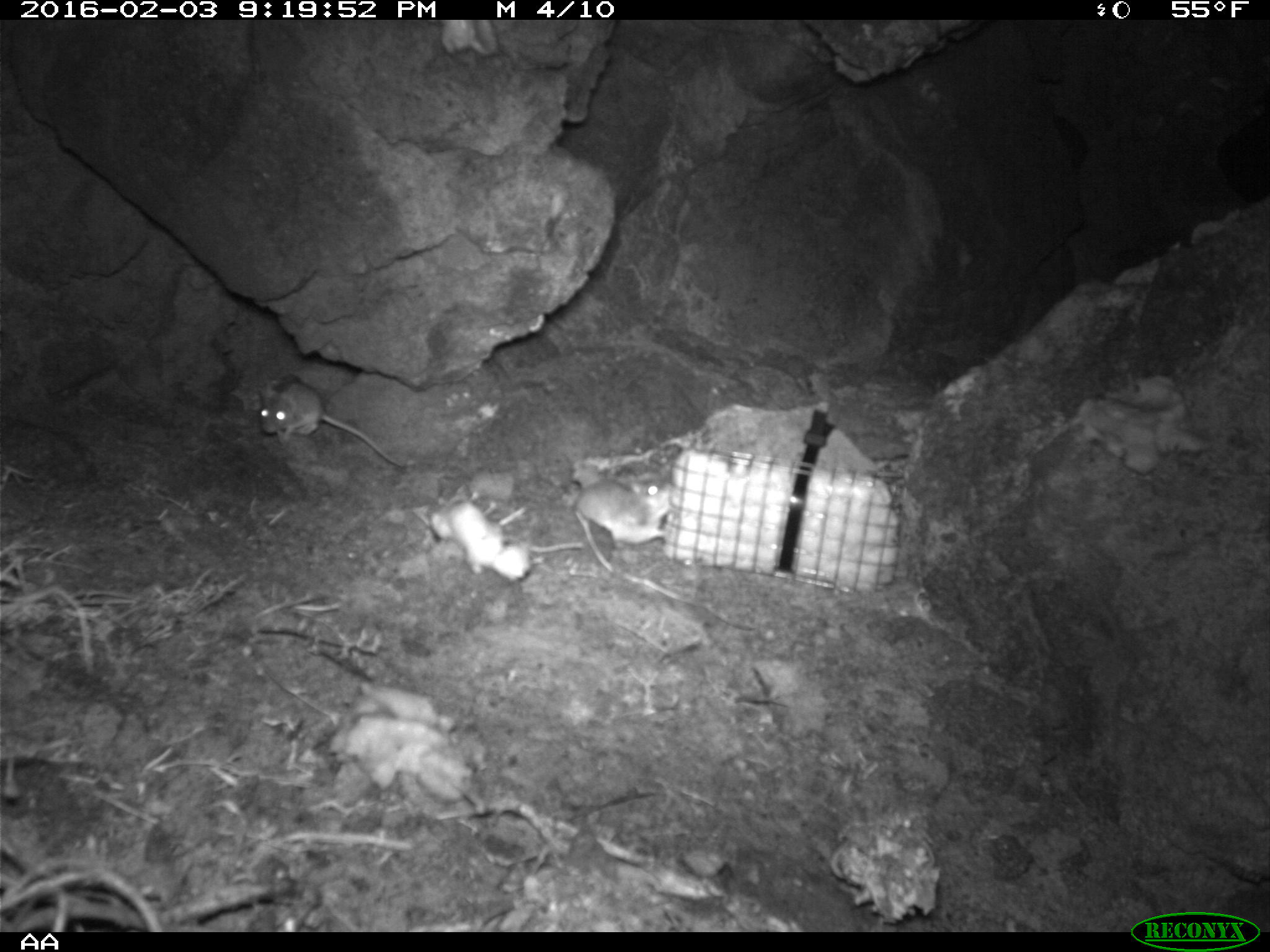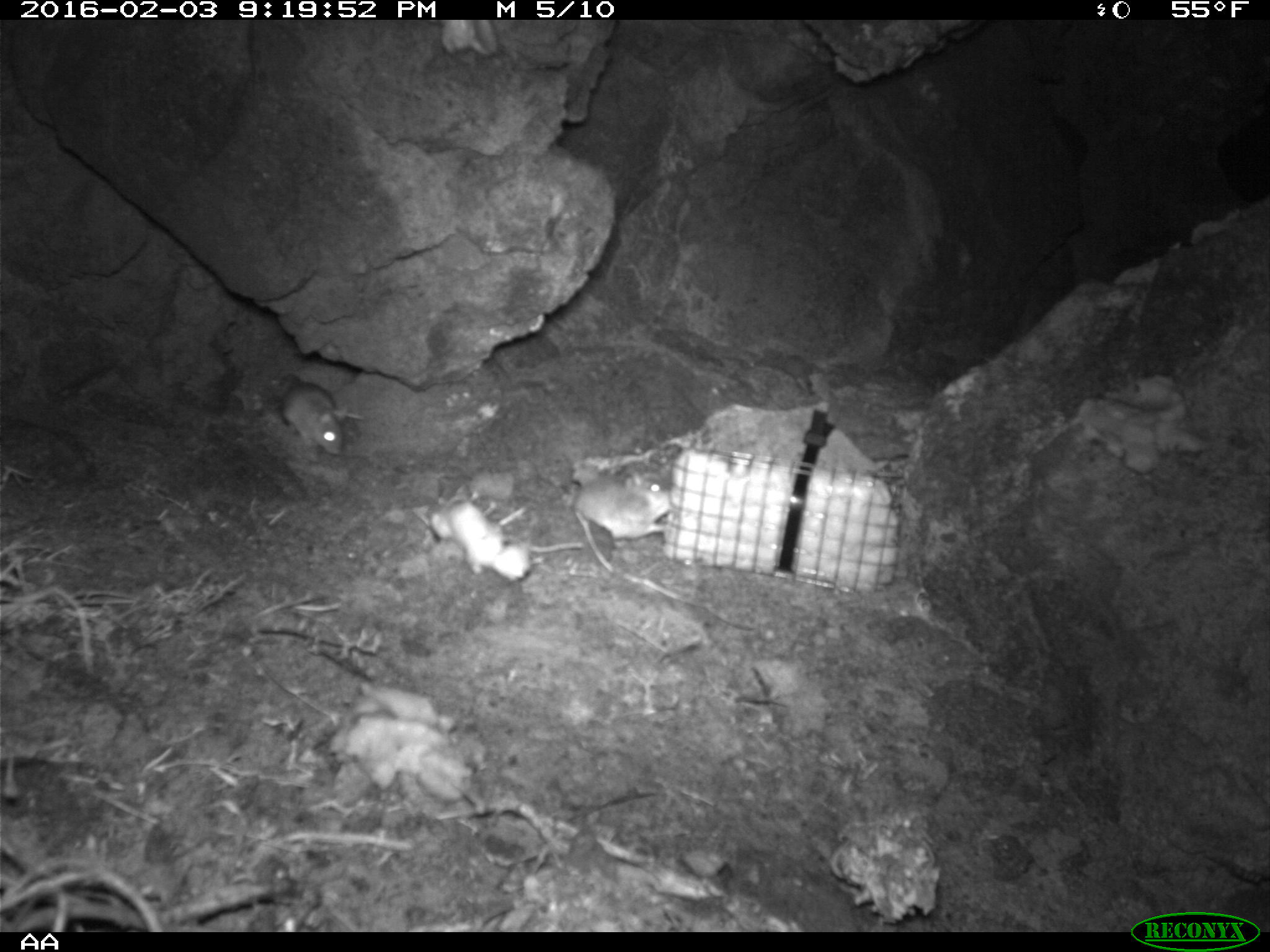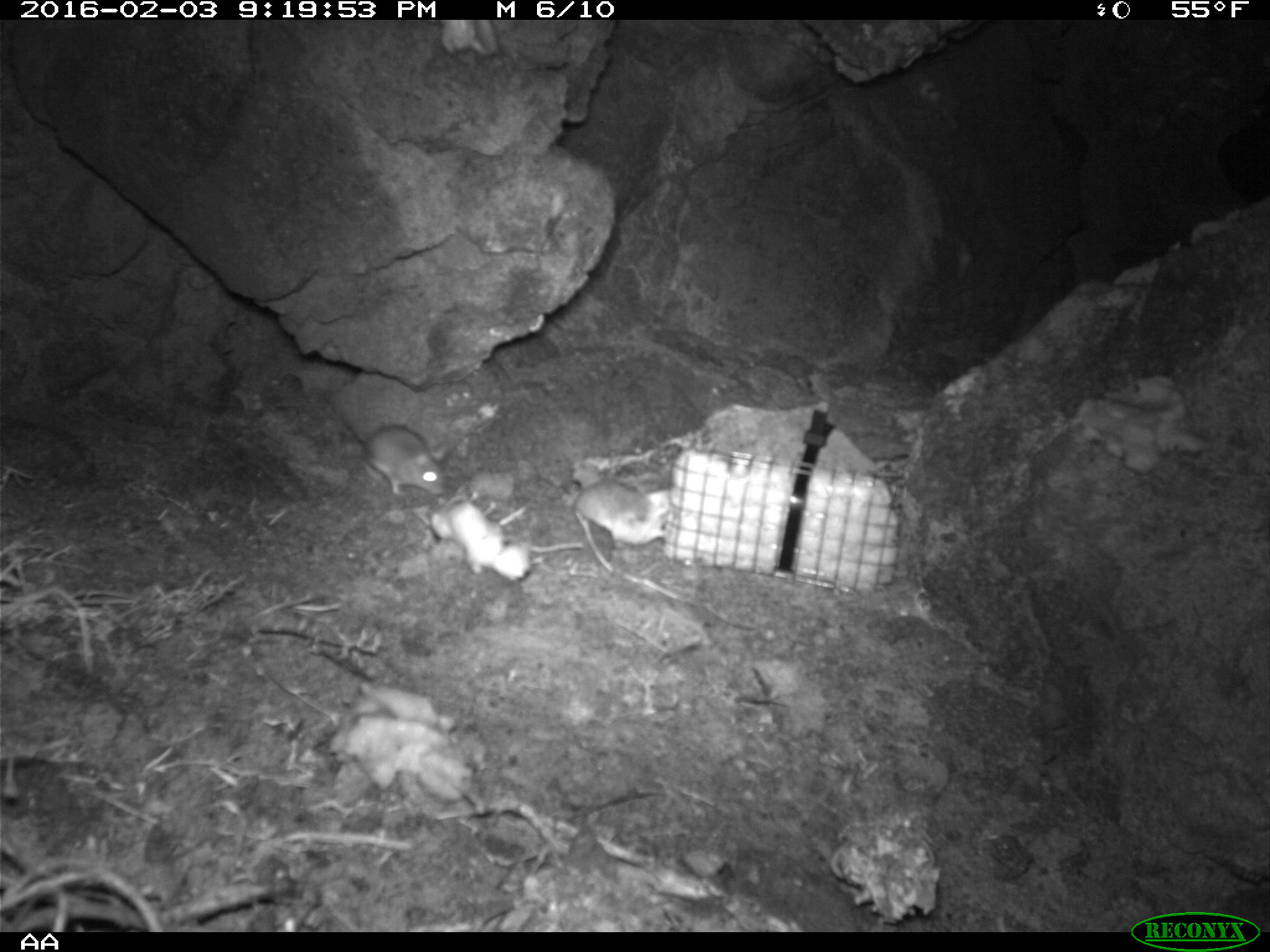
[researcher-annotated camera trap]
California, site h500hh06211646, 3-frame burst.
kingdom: Animalia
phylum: Chordata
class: Mammalia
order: Rodentia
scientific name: Rodentia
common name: rodent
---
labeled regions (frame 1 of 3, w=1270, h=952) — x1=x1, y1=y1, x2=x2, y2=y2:
rodent: x1=259, y1=383, x2=406, y2=467; x1=575, y1=476, x2=670, y2=534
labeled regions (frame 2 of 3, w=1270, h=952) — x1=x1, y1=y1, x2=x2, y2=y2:
rodent: x1=572, y1=472, x2=672, y2=573; x1=281, y1=382, x2=365, y2=456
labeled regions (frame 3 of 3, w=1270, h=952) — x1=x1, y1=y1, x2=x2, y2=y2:
rodent: x1=321, y1=387, x2=447, y2=495; x1=575, y1=478, x2=670, y2=550